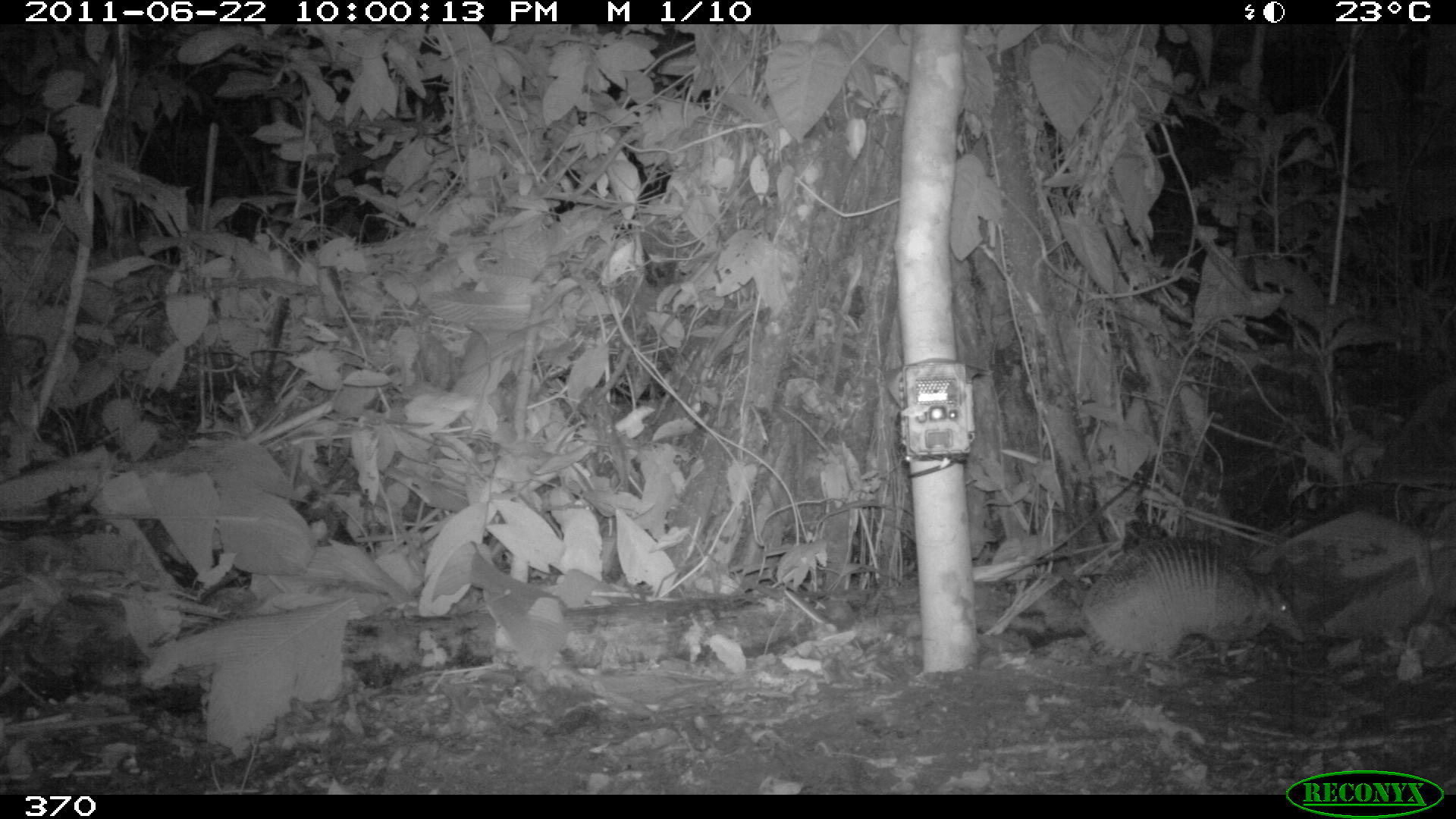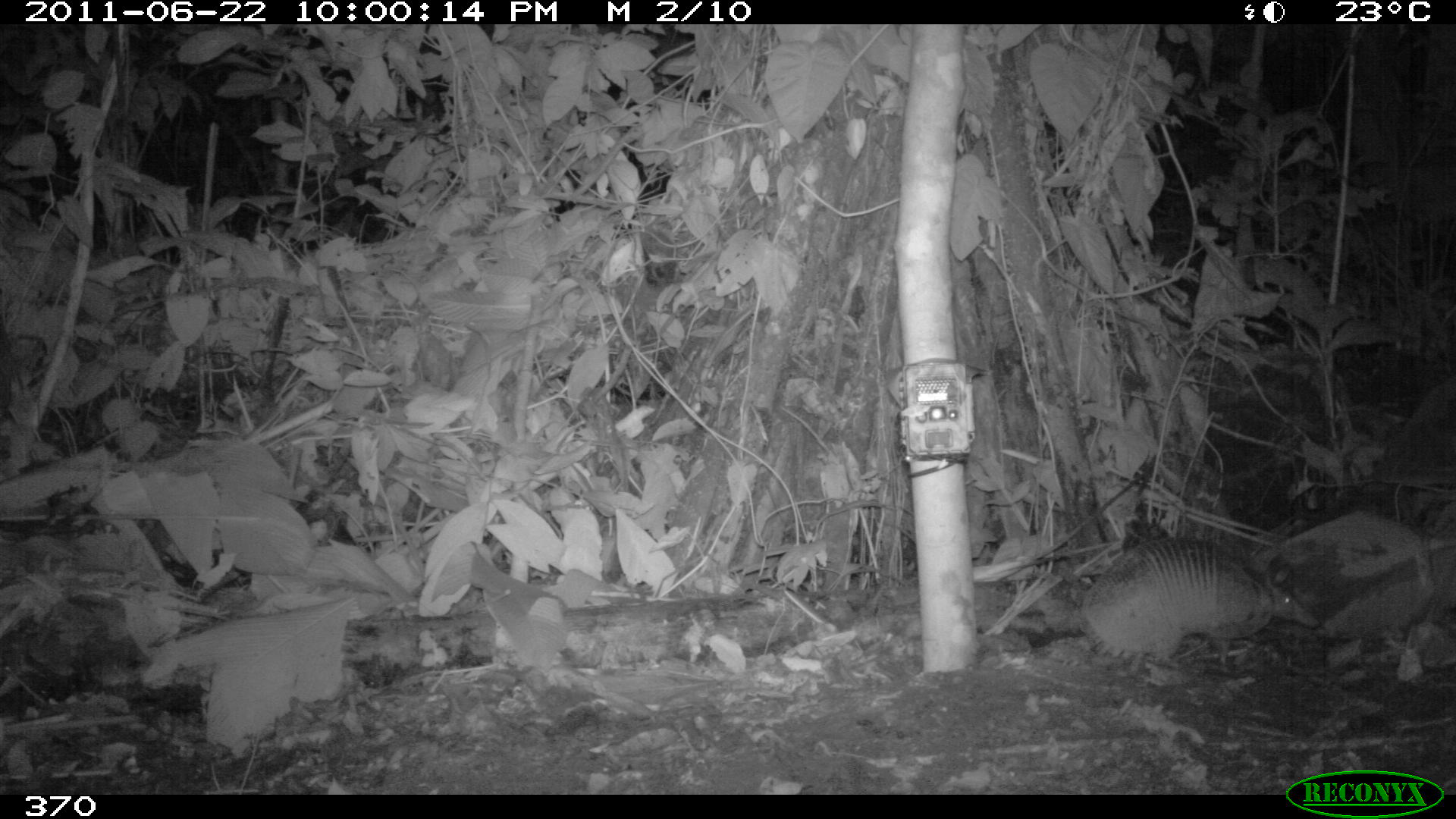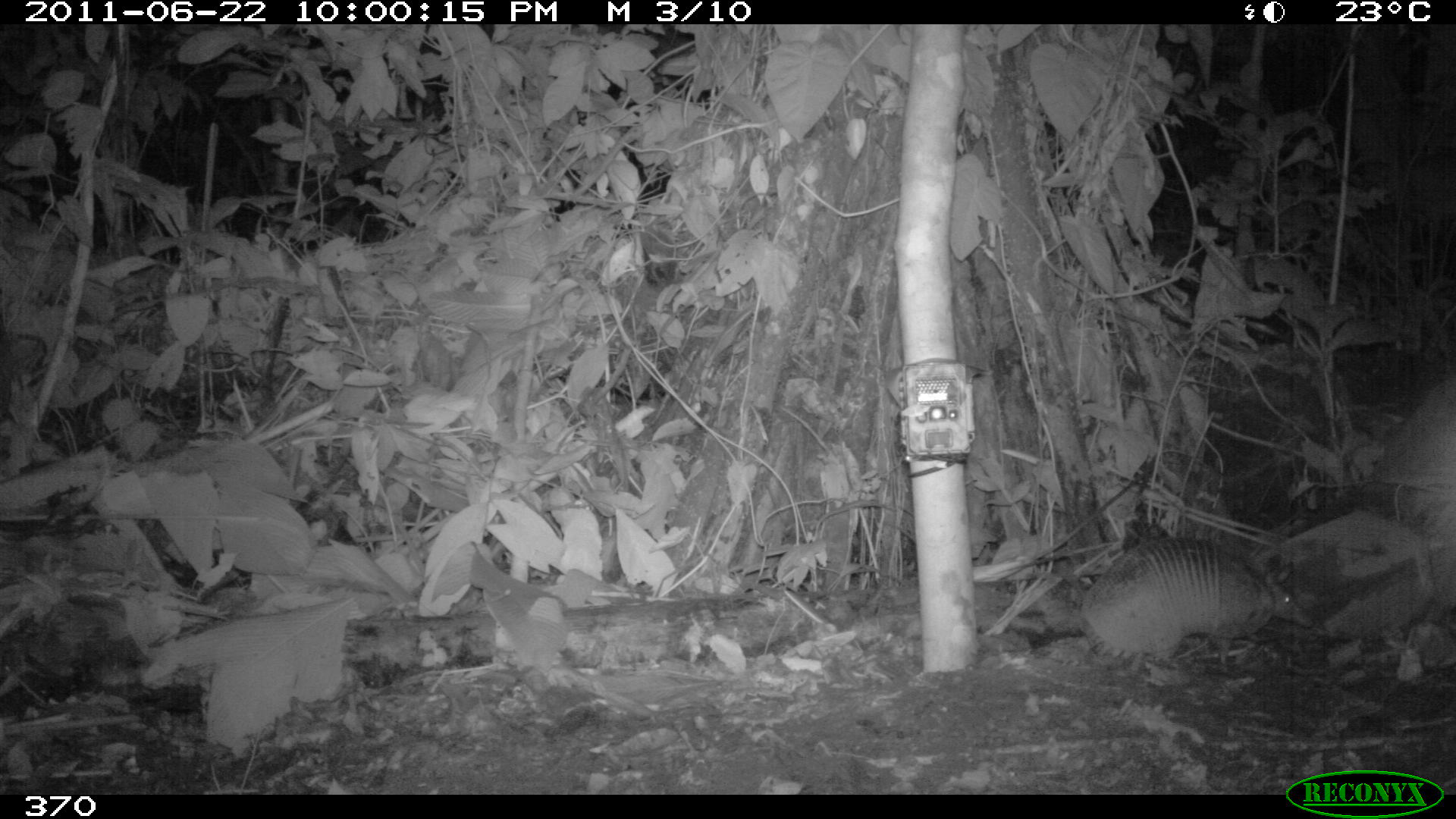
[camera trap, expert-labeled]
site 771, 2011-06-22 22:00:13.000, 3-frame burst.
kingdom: Animalia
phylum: Chordata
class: Mammalia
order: Cingulata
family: Dasypodidae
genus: Dasypus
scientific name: Dasypus novemcinctus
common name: nine-banded armadillo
Dasypus novemcinctus (nine-banded armadillo).